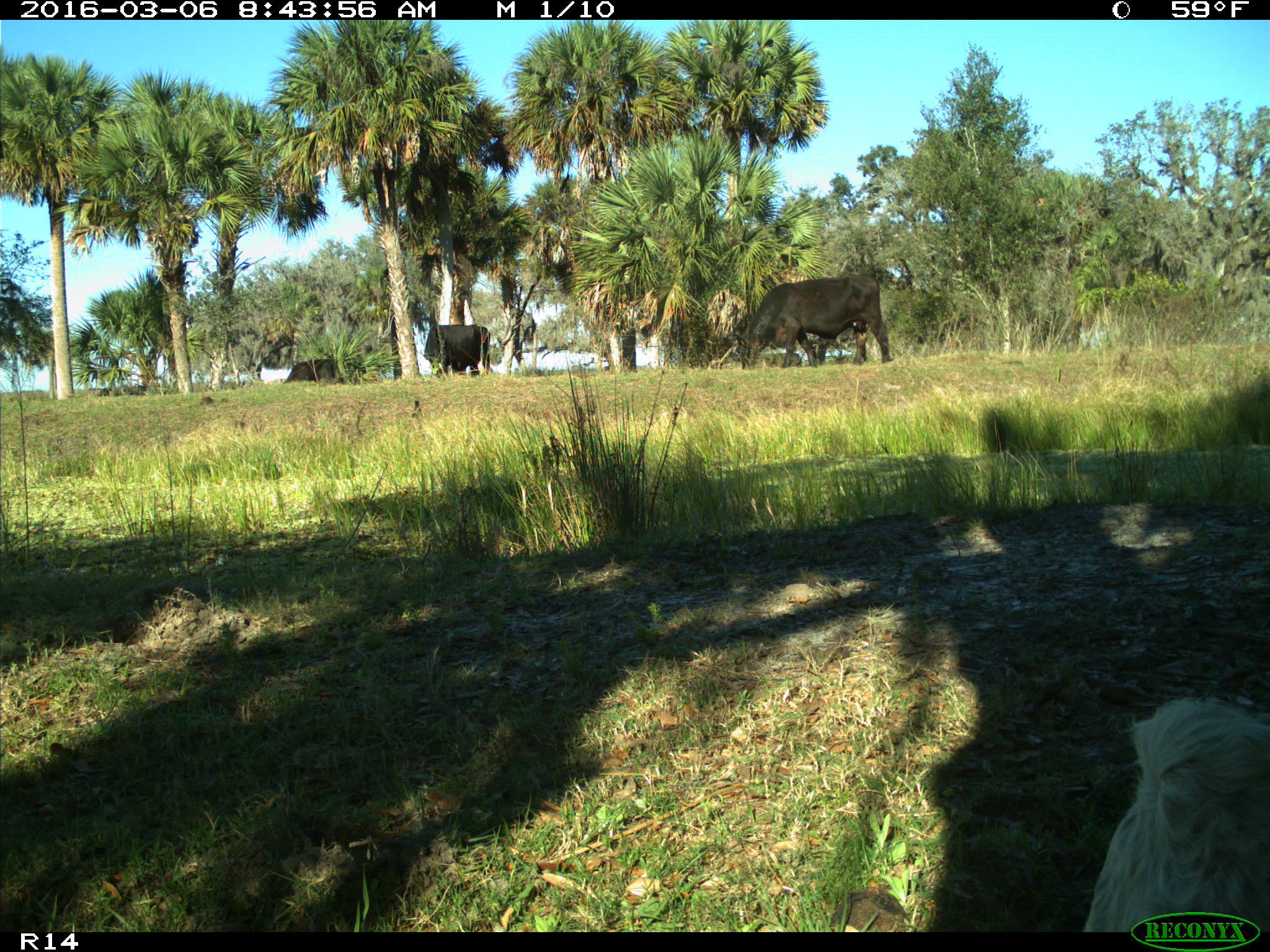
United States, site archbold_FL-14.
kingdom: Animalia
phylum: Chordata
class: Mammalia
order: Artiodactyla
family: Bovidae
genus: Bos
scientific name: Bos taurus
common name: domestic cow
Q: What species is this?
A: Bos taurus (domestic cow).